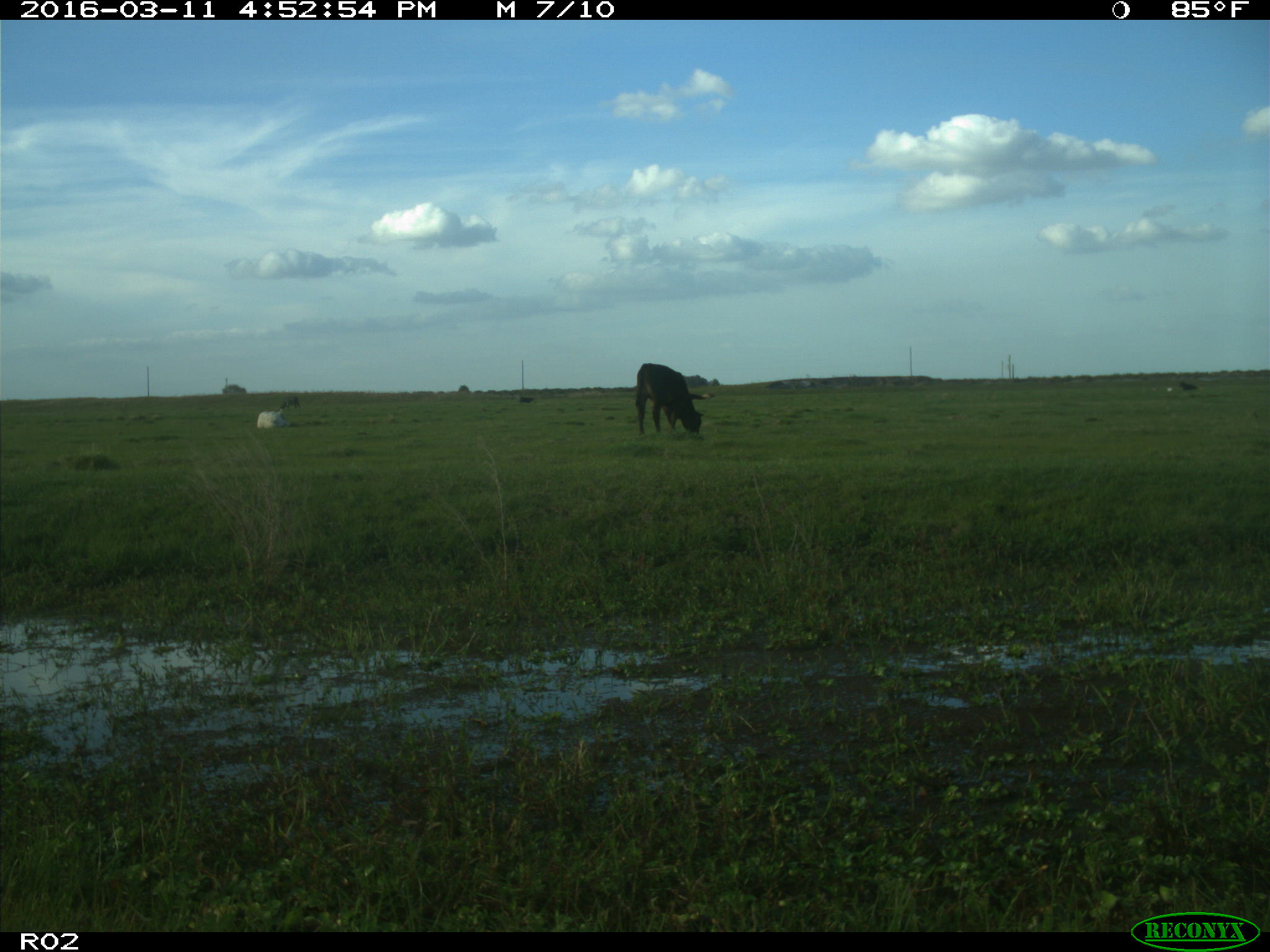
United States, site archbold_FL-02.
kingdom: Animalia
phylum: Chordata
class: Mammalia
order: Artiodactyla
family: Bovidae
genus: Bos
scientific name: Bos taurus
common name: domestic cow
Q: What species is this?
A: Bos taurus (domestic cow).